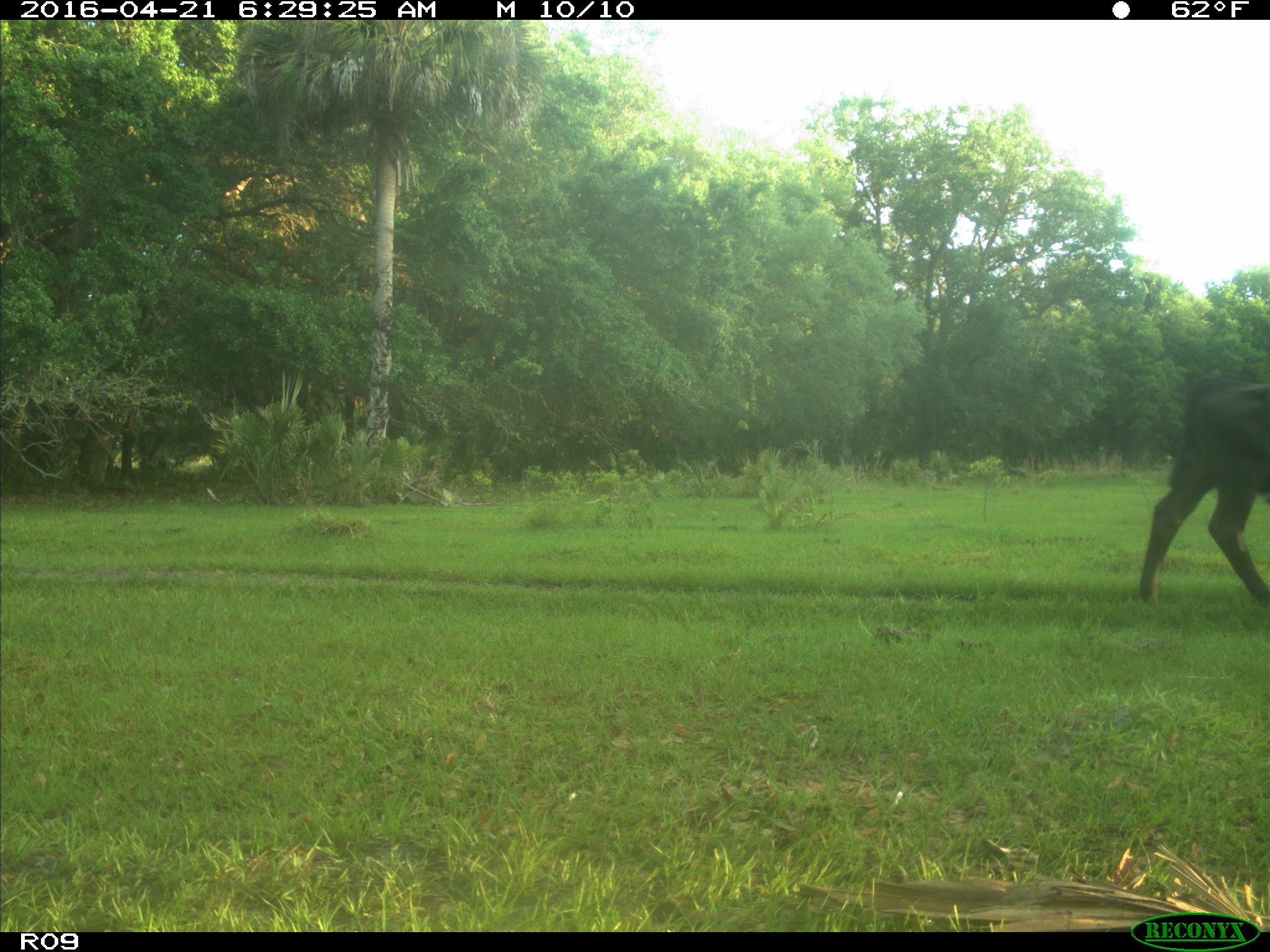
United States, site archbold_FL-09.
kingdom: Animalia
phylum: Chordata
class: Mammalia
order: Artiodactyla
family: Bovidae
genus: Bos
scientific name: Bos taurus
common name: domestic cow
Bos taurus (domestic cow).